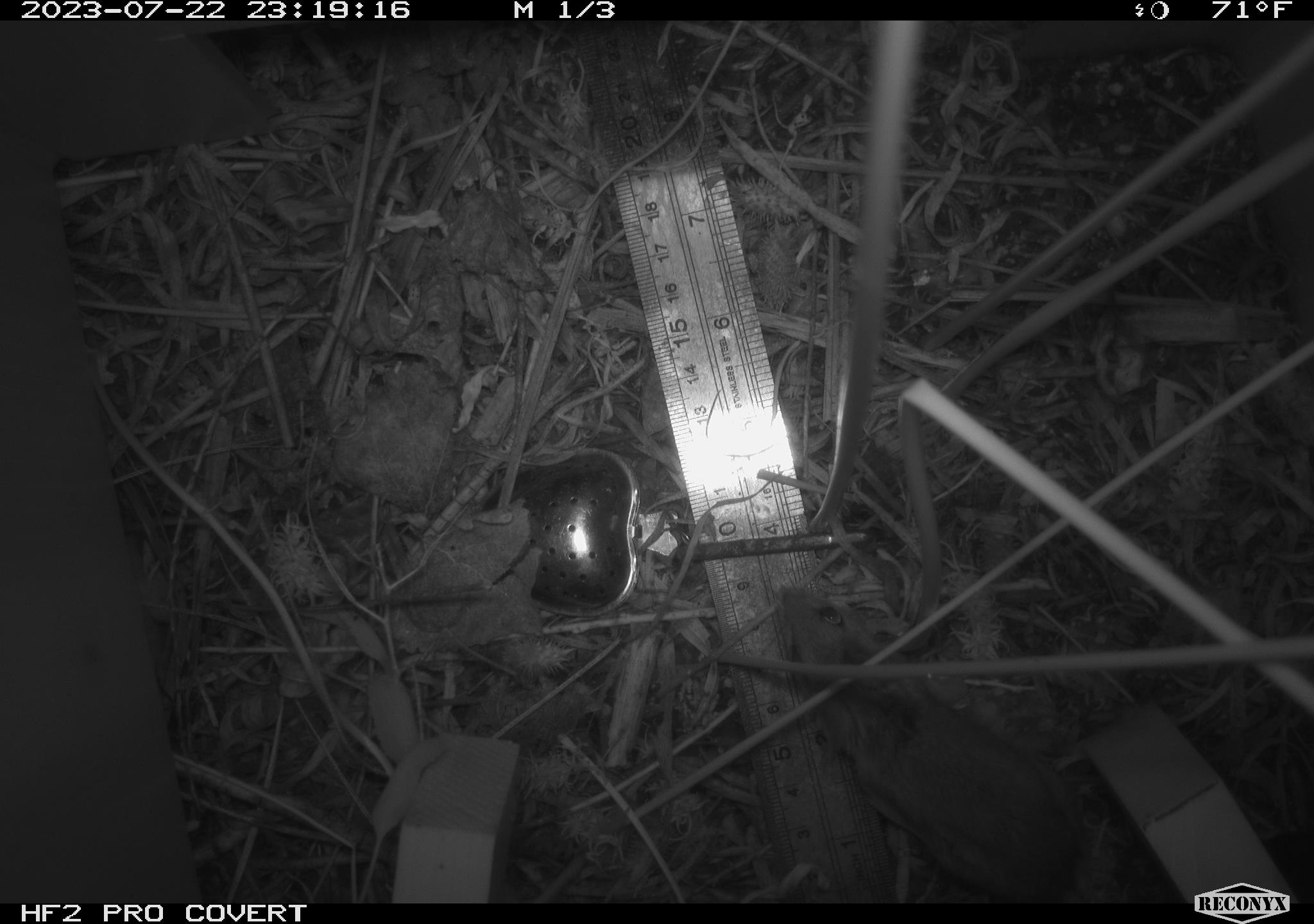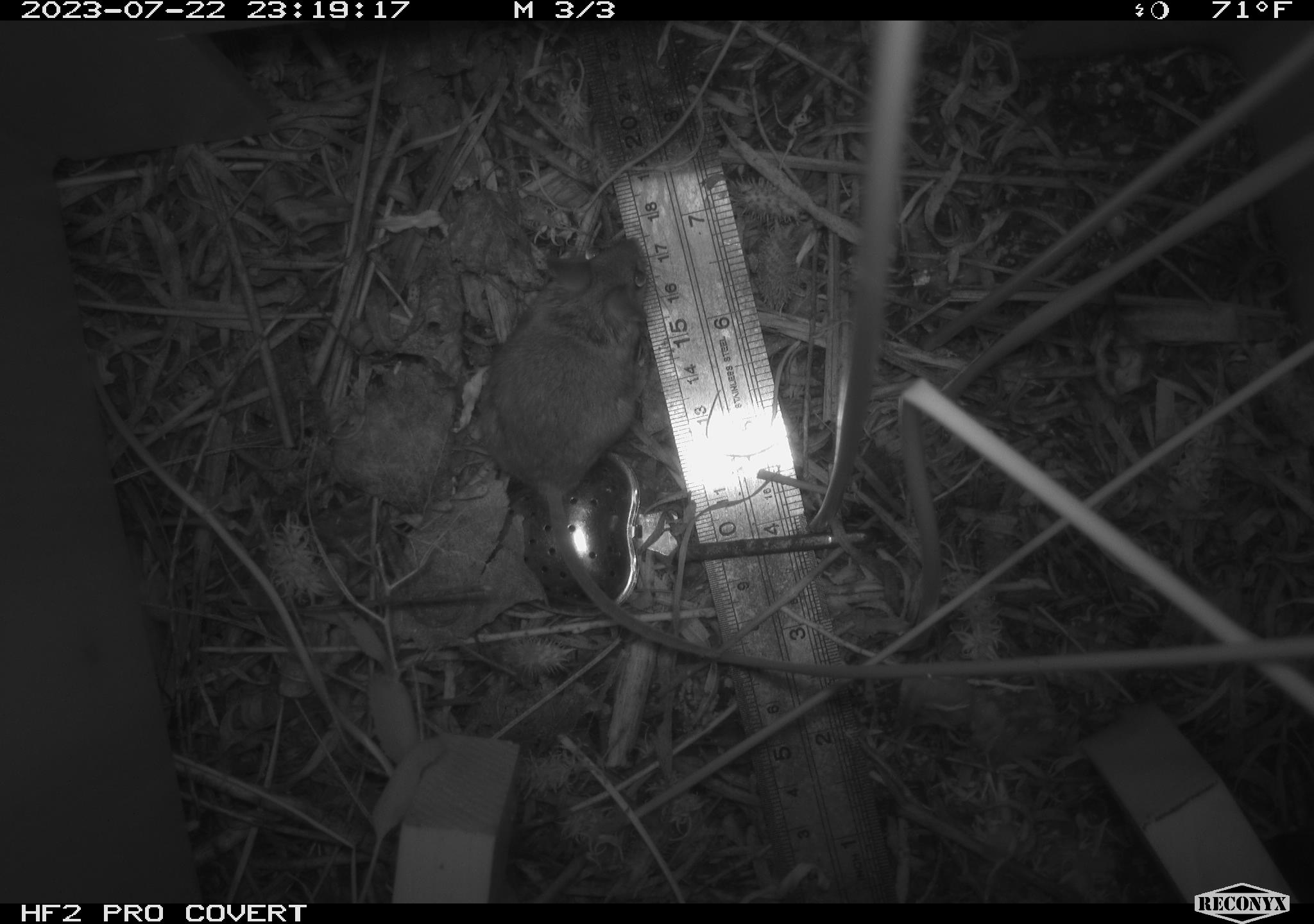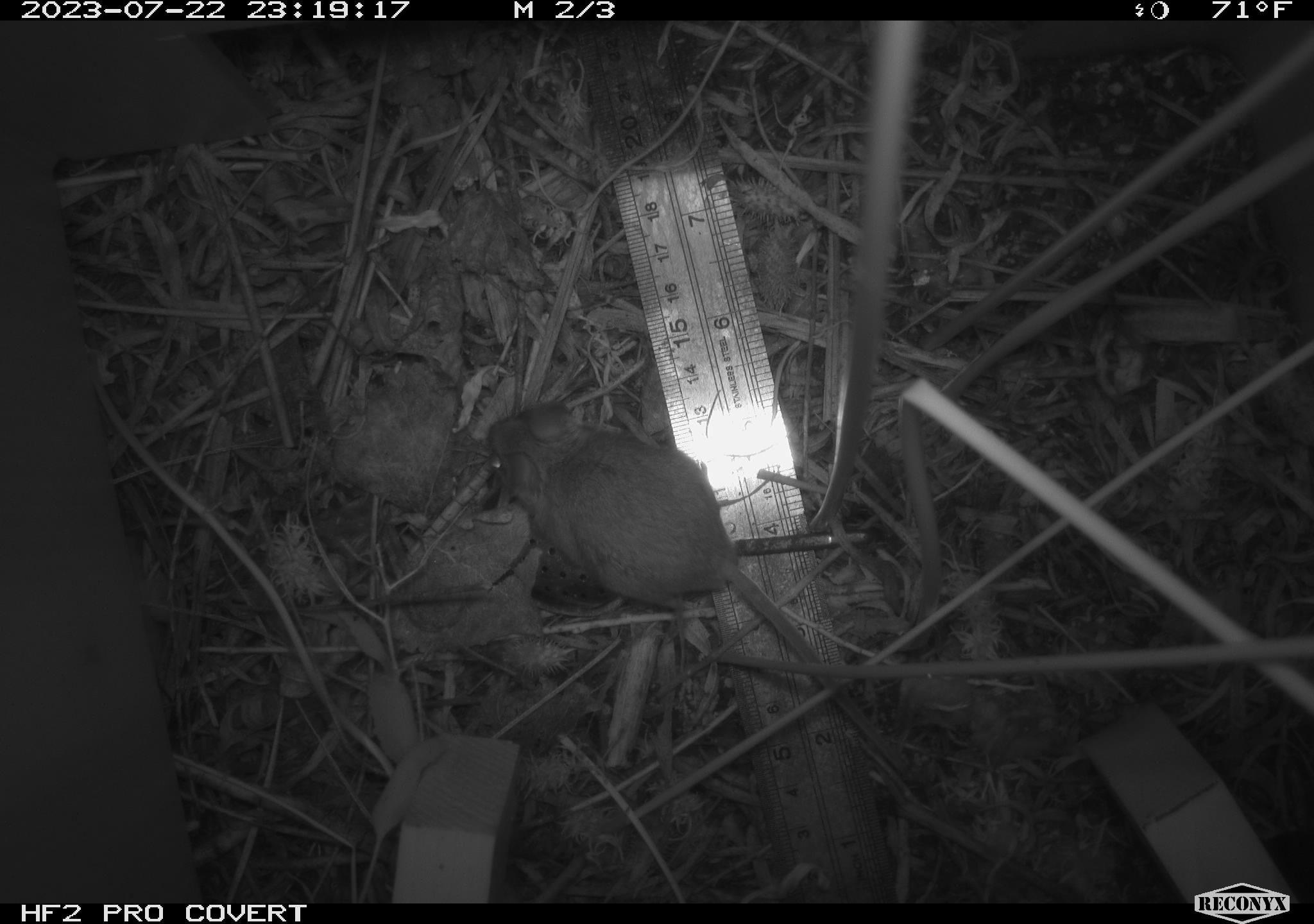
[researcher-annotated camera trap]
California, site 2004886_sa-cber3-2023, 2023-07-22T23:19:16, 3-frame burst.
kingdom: Animalia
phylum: Chordata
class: Mammalia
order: Rodentia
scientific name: Rodentia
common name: mouse species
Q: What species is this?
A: Mouse species (Rodentia).